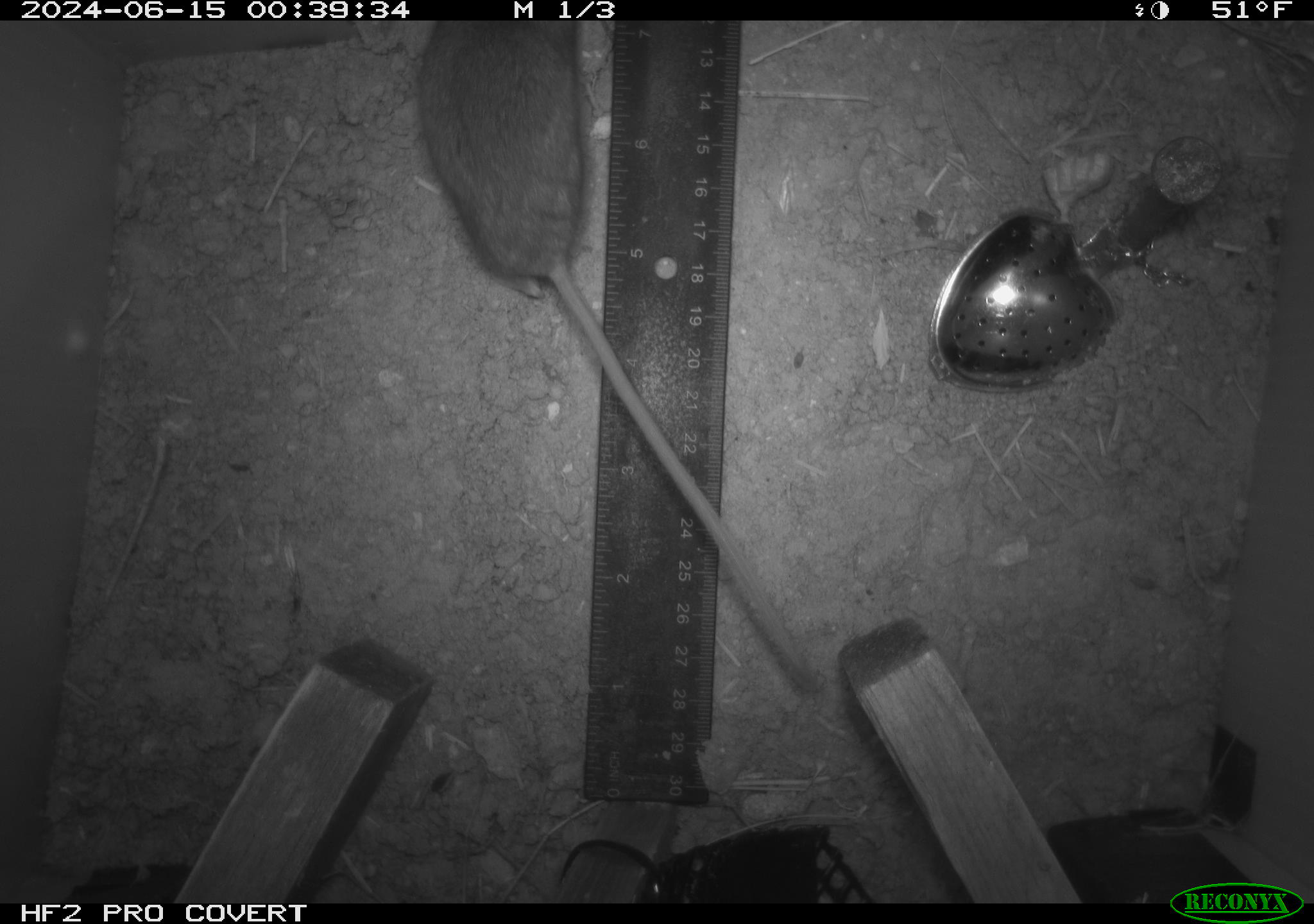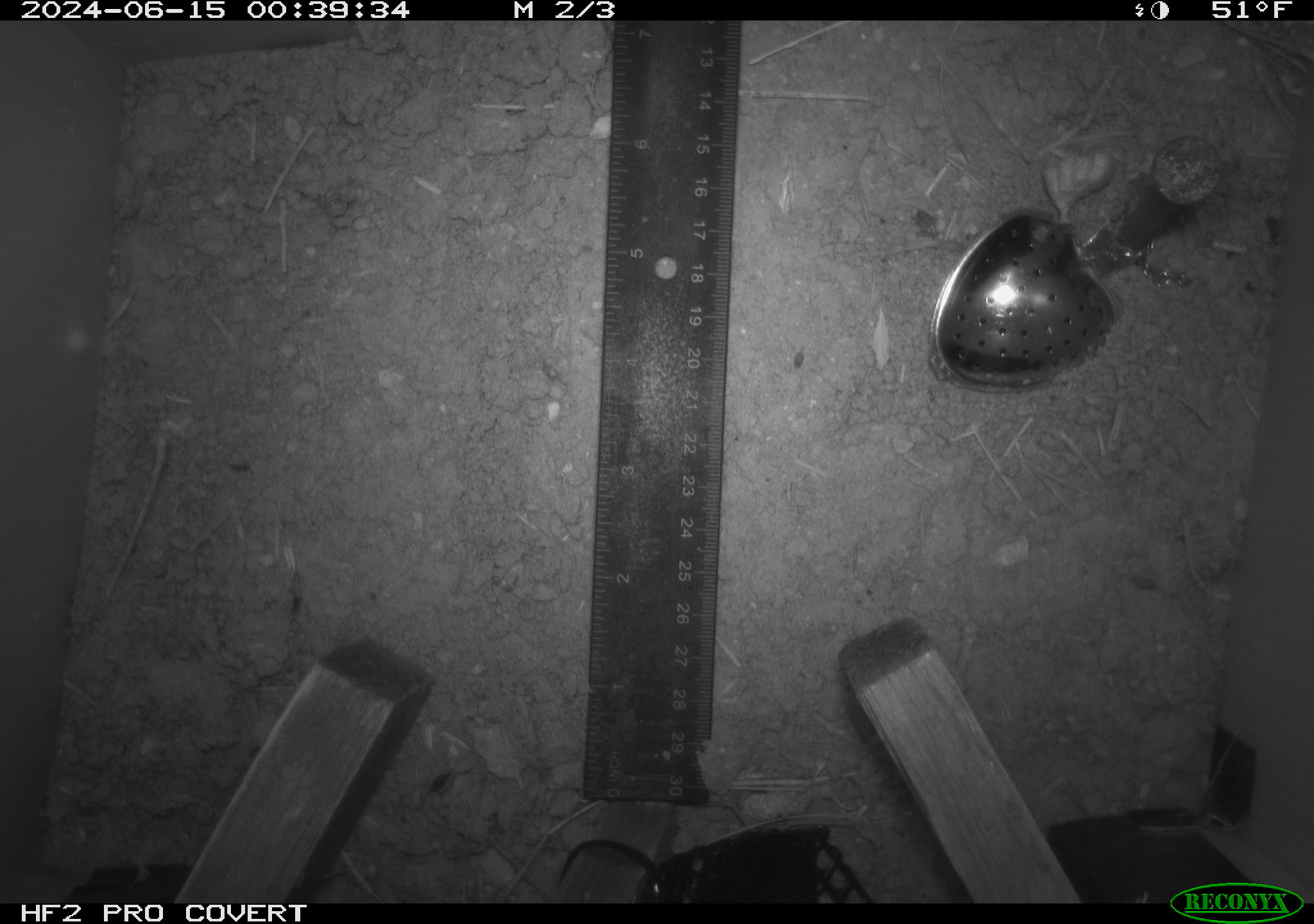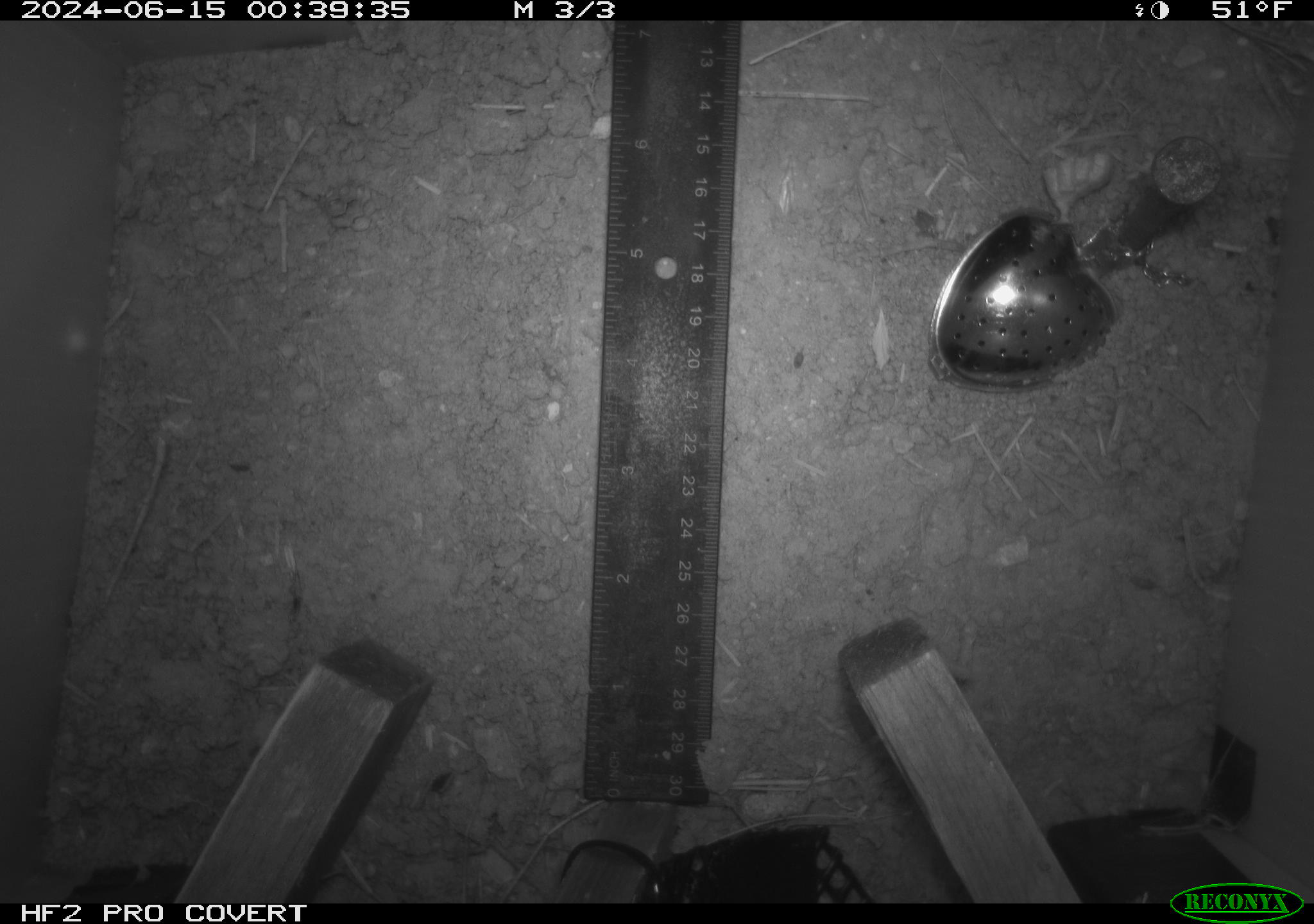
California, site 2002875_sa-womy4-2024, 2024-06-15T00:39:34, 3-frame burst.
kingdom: Animalia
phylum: Chordata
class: Mammalia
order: Rodentia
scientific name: Rodentia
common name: mouse species